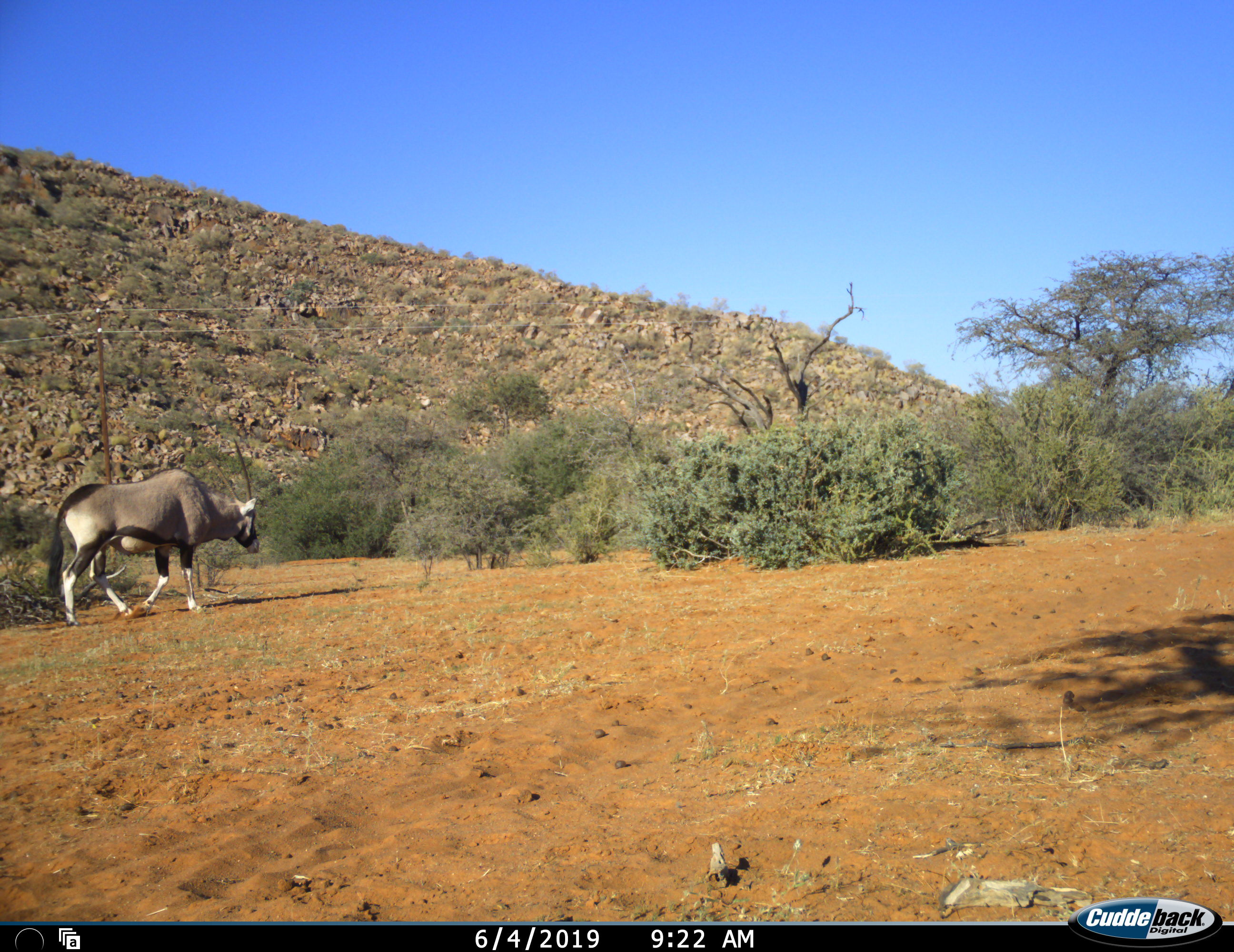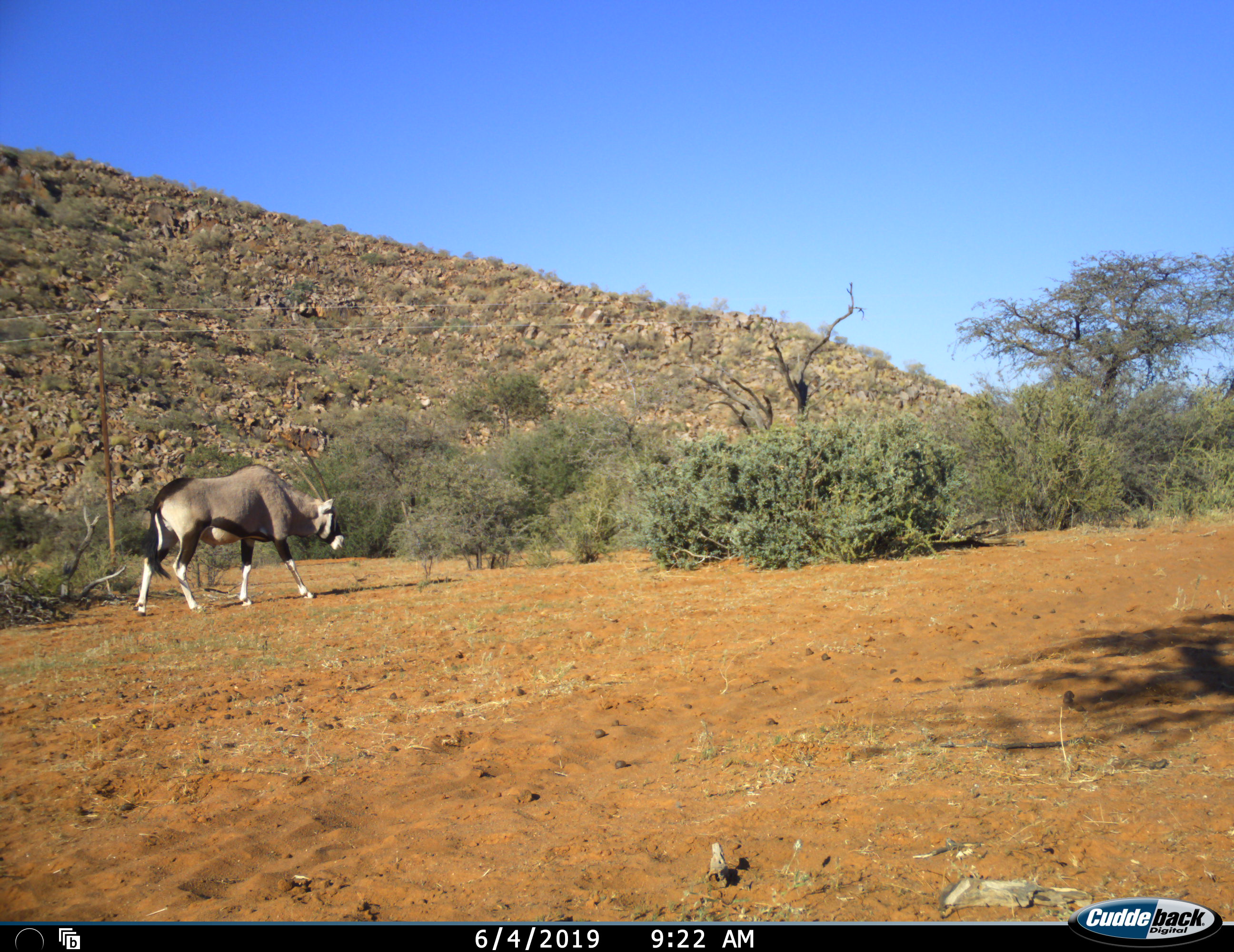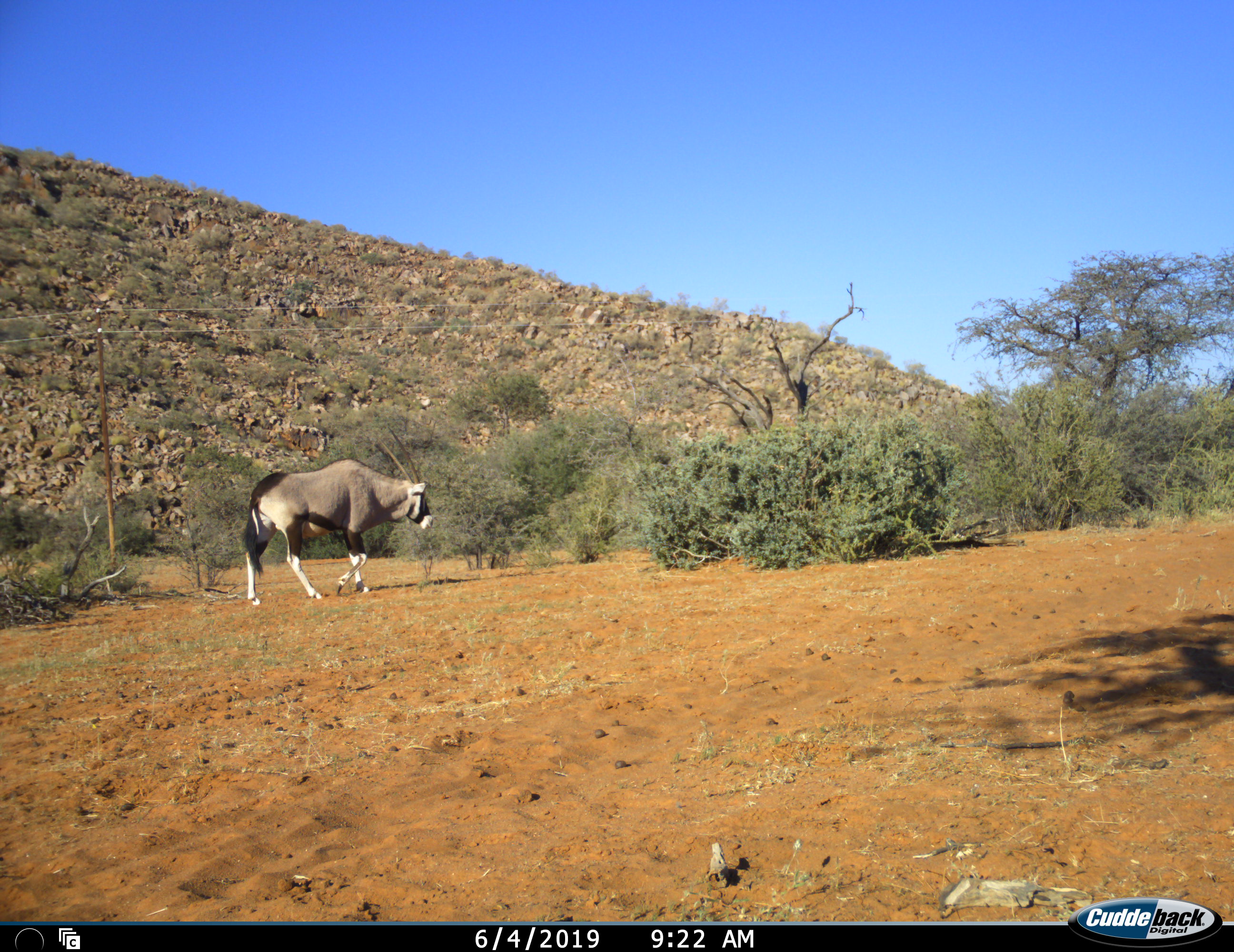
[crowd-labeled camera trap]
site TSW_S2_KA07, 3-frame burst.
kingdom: Animalia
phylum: Chordata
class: Mammalia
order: Artiodactyla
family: Bovidae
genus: Oryx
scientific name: Oryx gazella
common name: gemsbok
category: oryx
Oryx (gemsbok) (Oryx gazella), count 1. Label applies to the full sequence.